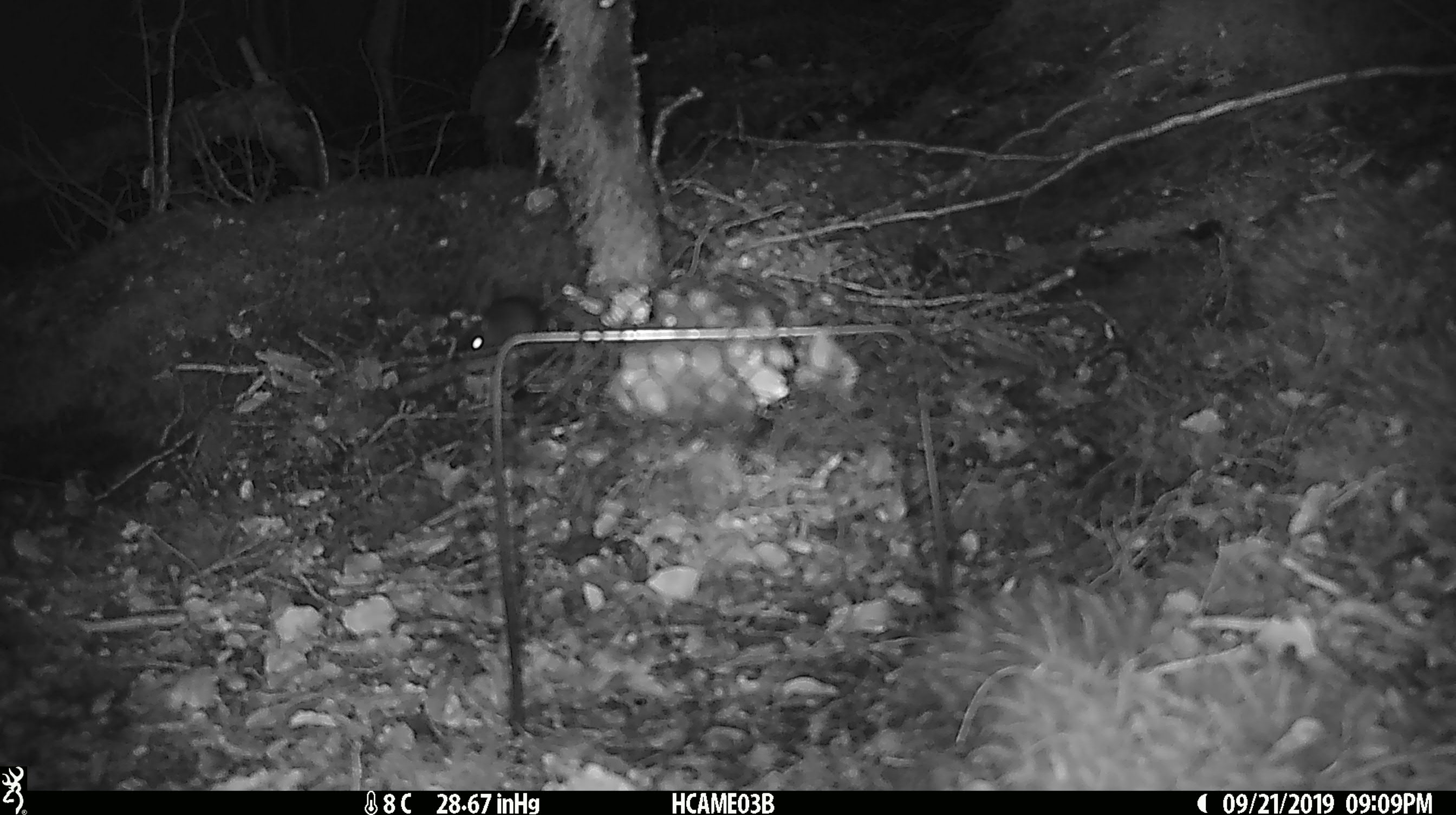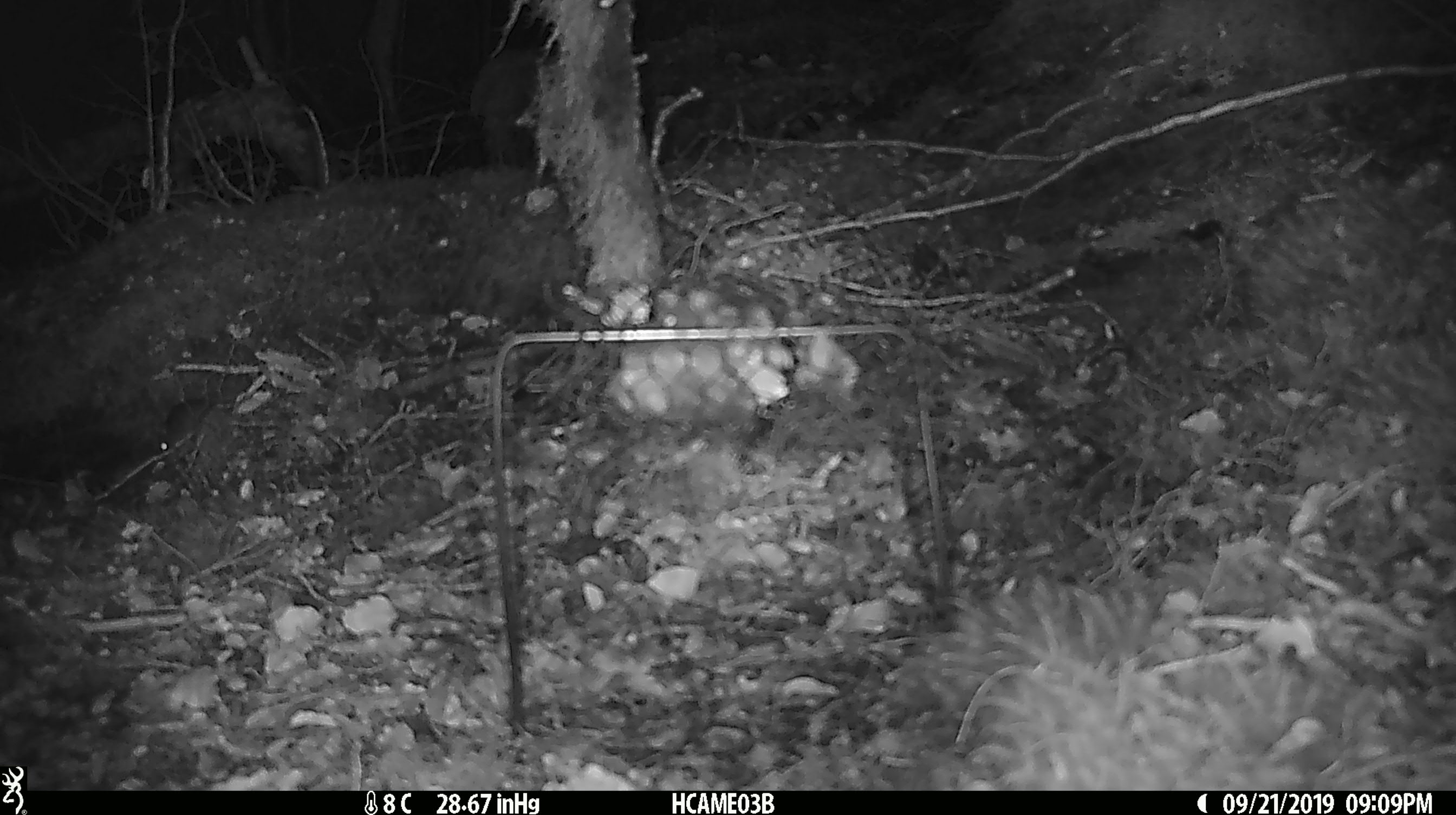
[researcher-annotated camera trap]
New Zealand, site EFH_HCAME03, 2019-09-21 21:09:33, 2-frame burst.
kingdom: Animalia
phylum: Chordata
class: Mammalia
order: Rodentia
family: Muridae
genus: Mus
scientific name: Mus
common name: mouse